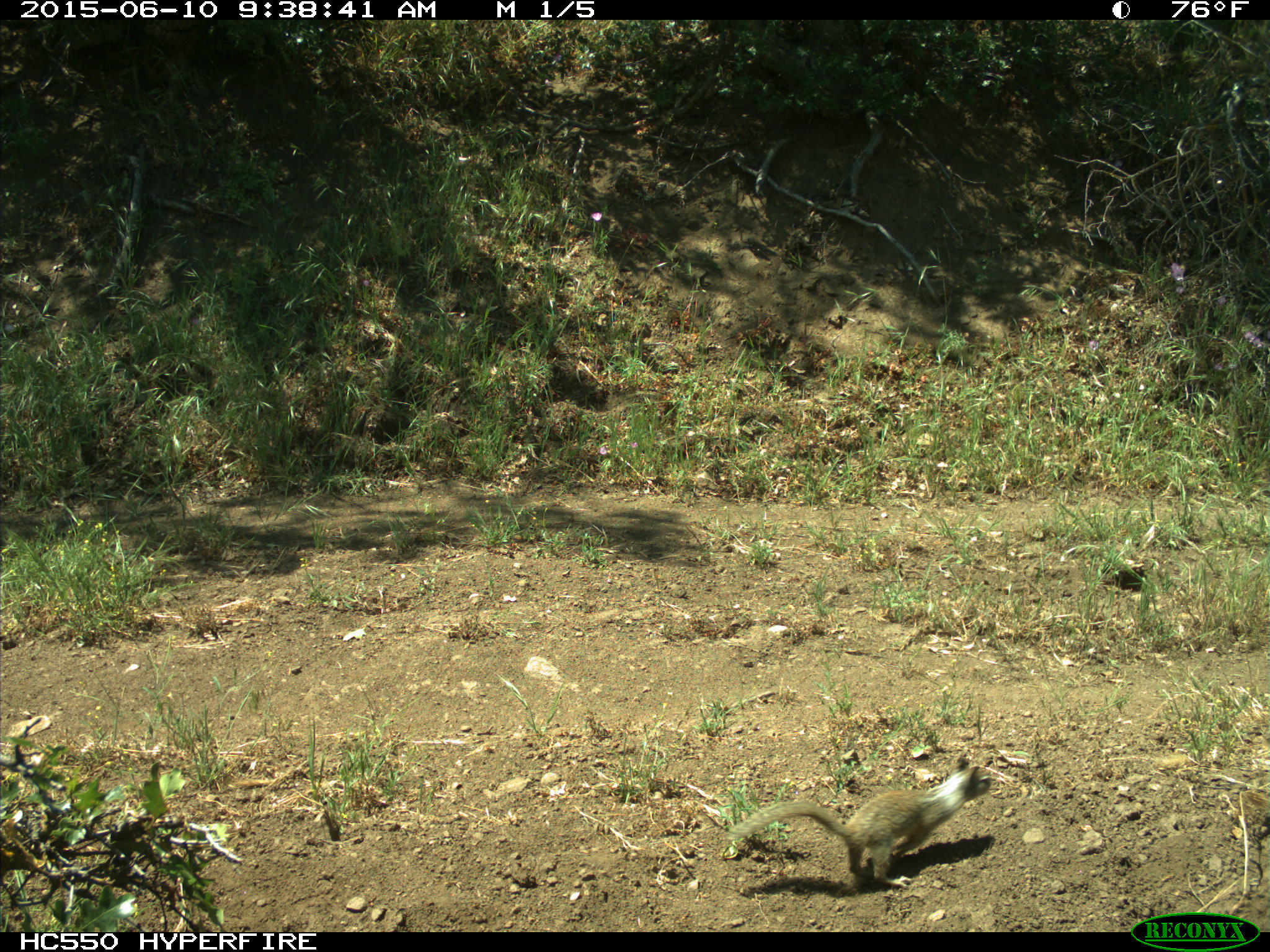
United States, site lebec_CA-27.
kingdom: Animalia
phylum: Chordata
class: Mammalia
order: Rodentia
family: Sciuridae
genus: Otospermophilus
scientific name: Otospermophilus beecheyi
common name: california ground squirrel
Otospermophilus beecheyi (california ground squirrel).